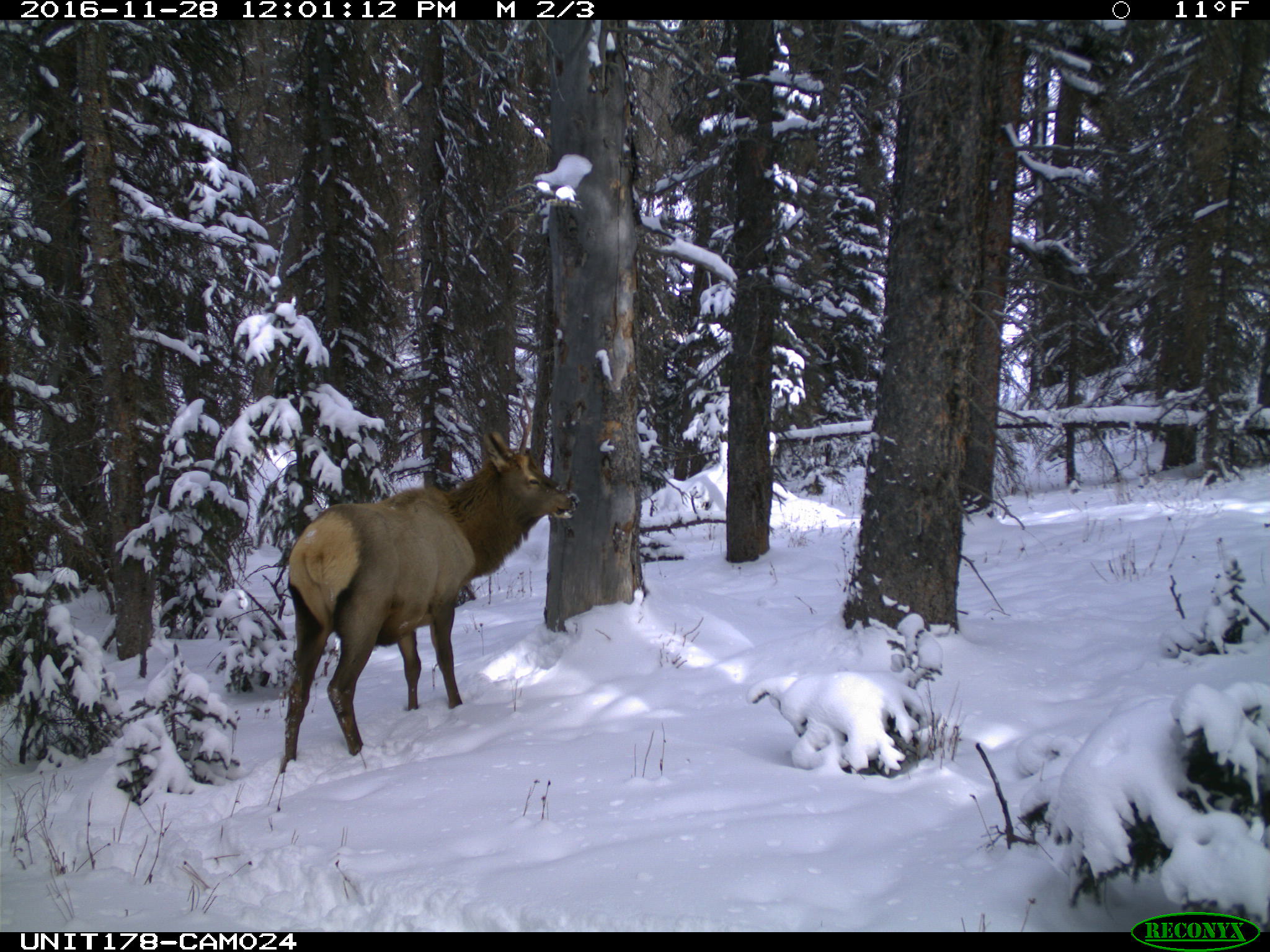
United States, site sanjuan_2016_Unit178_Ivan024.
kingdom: Animalia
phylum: Chordata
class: Mammalia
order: Artiodactyla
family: Cervidae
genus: Cervus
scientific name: Cervus elaphus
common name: red deer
Cervus elaphus (red deer).